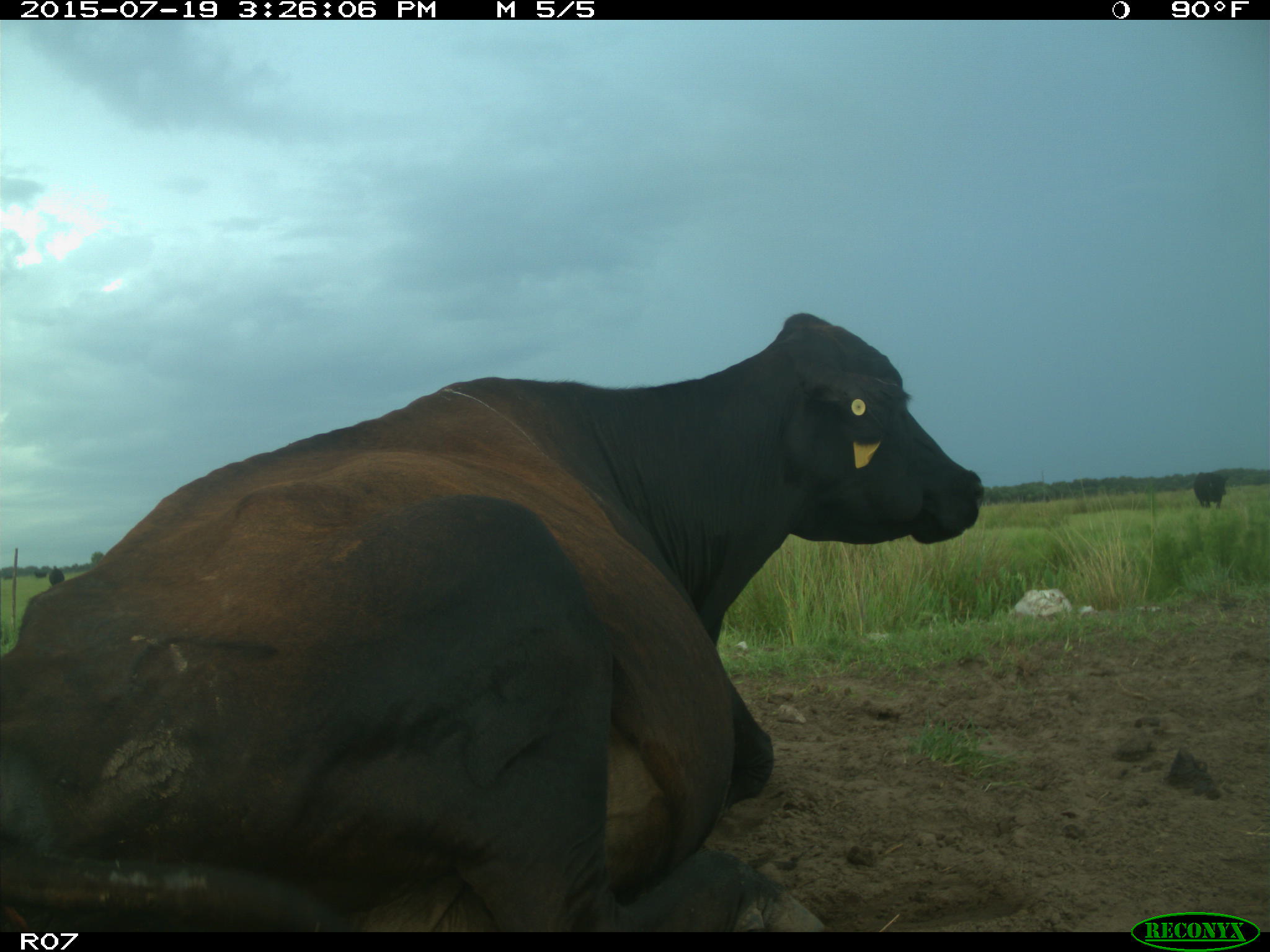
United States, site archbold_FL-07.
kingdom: Animalia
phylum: Chordata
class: Mammalia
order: Artiodactyla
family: Bovidae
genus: Bos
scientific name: Bos taurus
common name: domestic cow